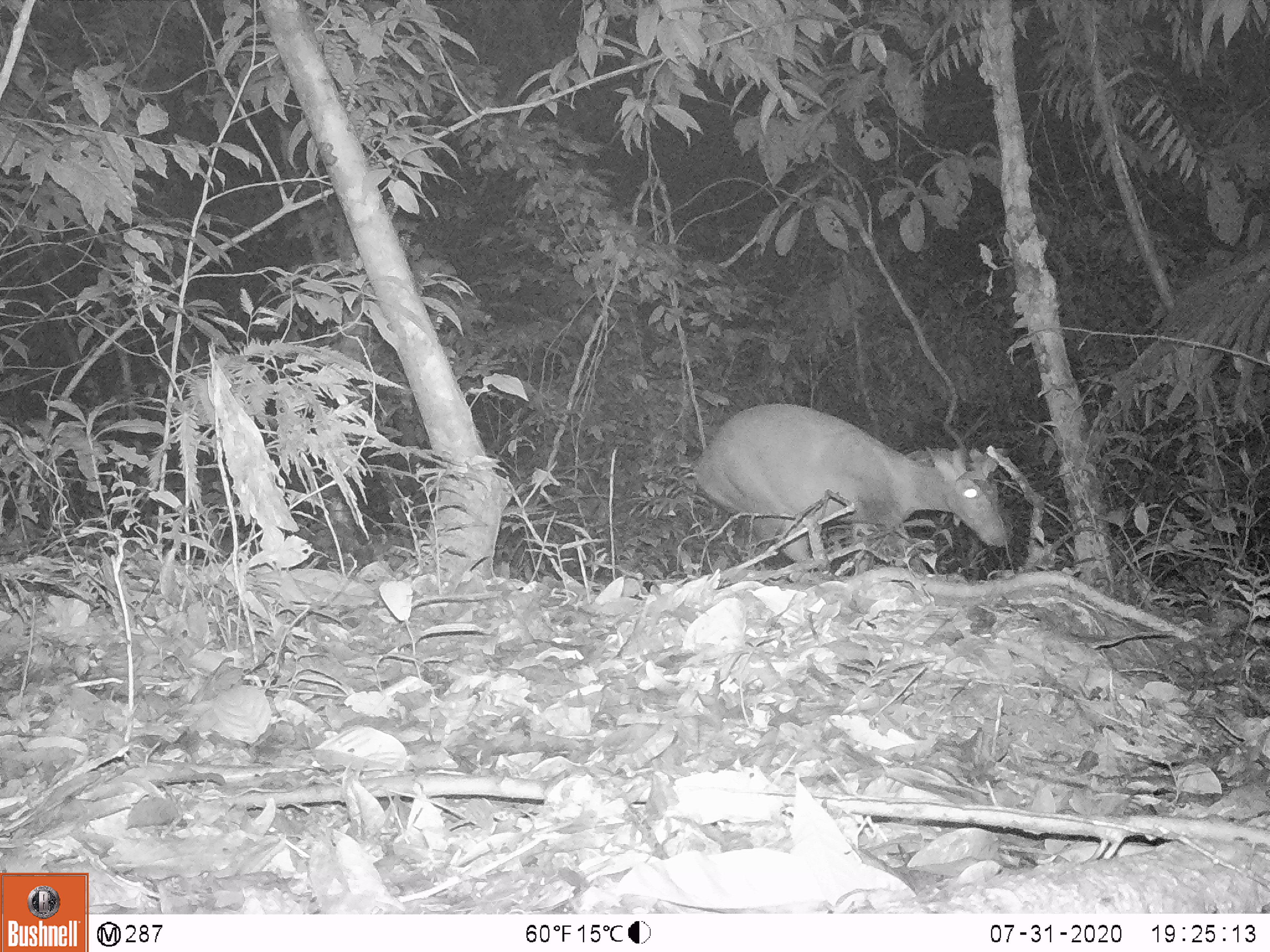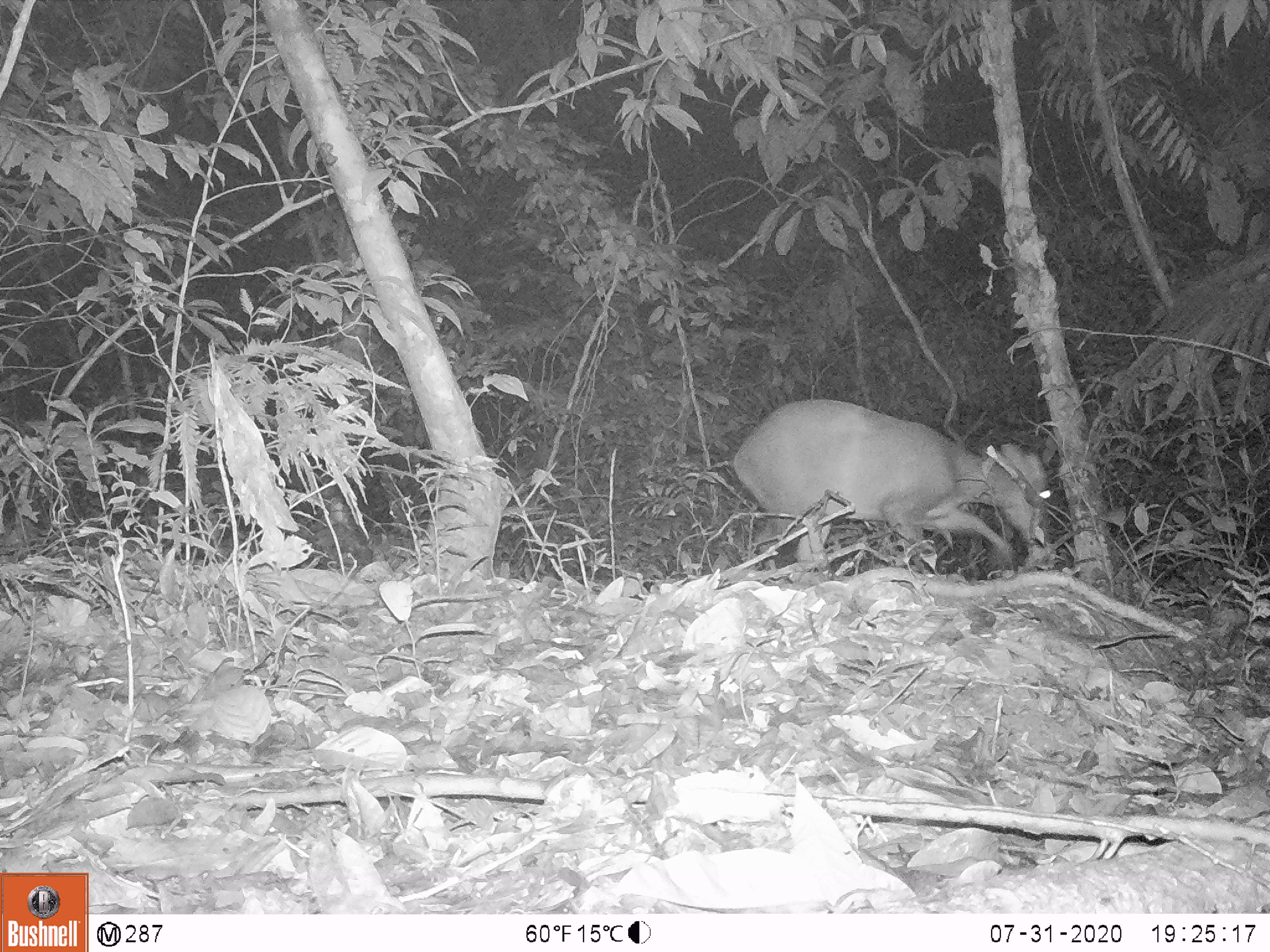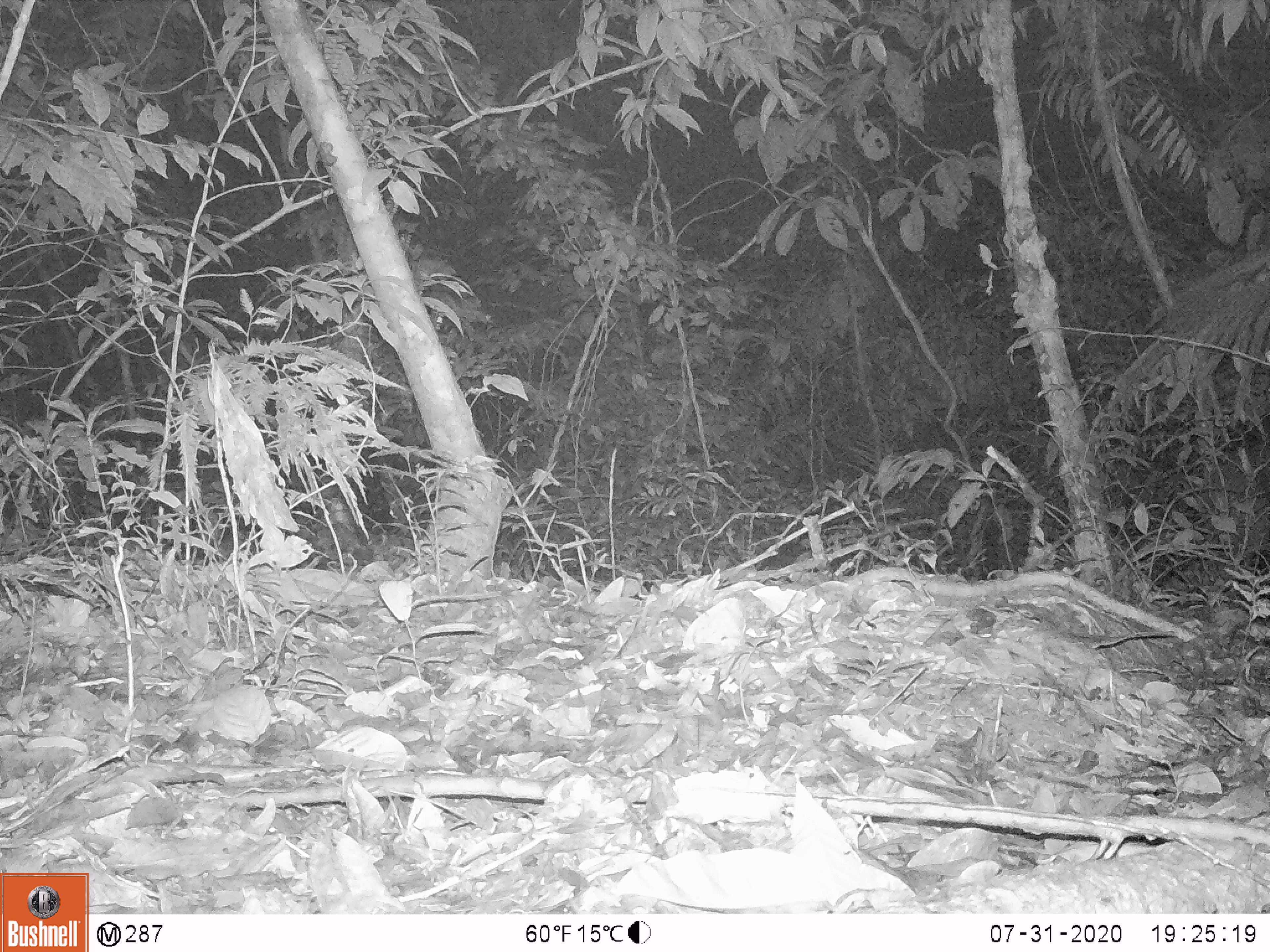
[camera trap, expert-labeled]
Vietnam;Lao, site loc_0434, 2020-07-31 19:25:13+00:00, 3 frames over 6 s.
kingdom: Animalia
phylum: Chordata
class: Mammalia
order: Artiodactyla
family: Cervidae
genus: Muntiacus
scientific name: Muntiacus rooseveltorum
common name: roosevelt's muntjac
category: roosevelts muntjac group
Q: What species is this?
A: Roosevelts muntjac group (roosevelt's muntjac) (Muntiacus rooseveltorum).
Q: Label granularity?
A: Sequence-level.